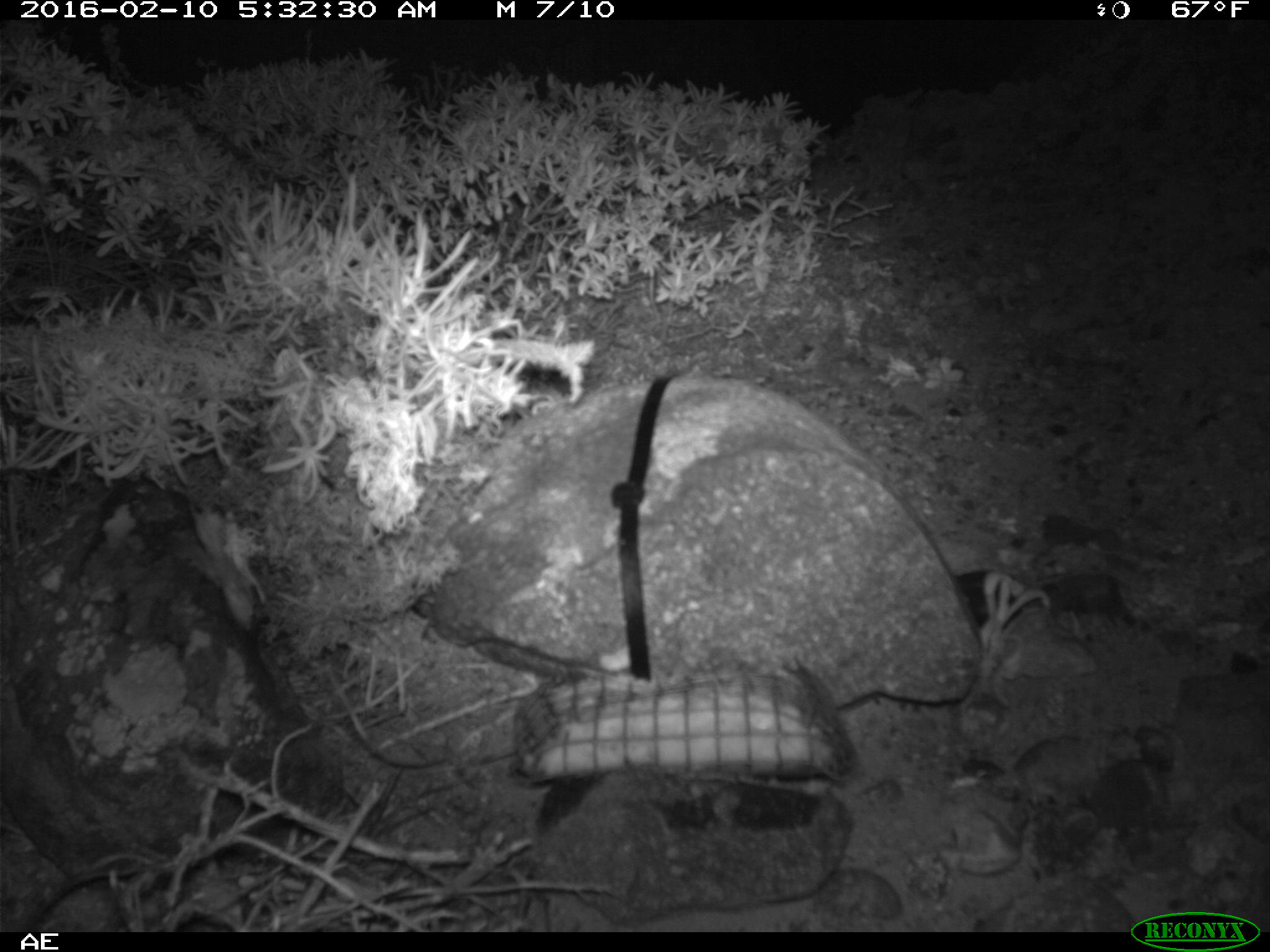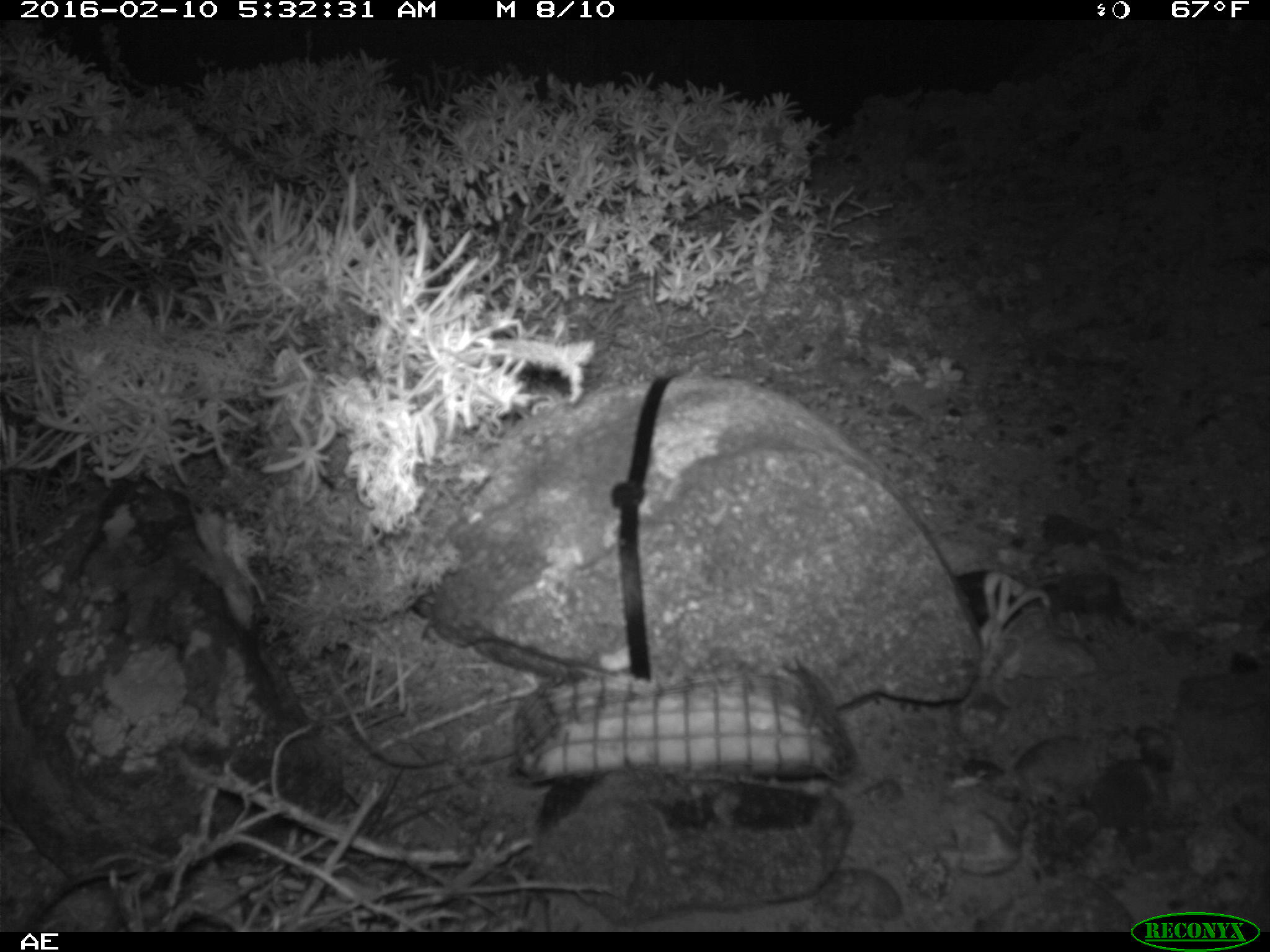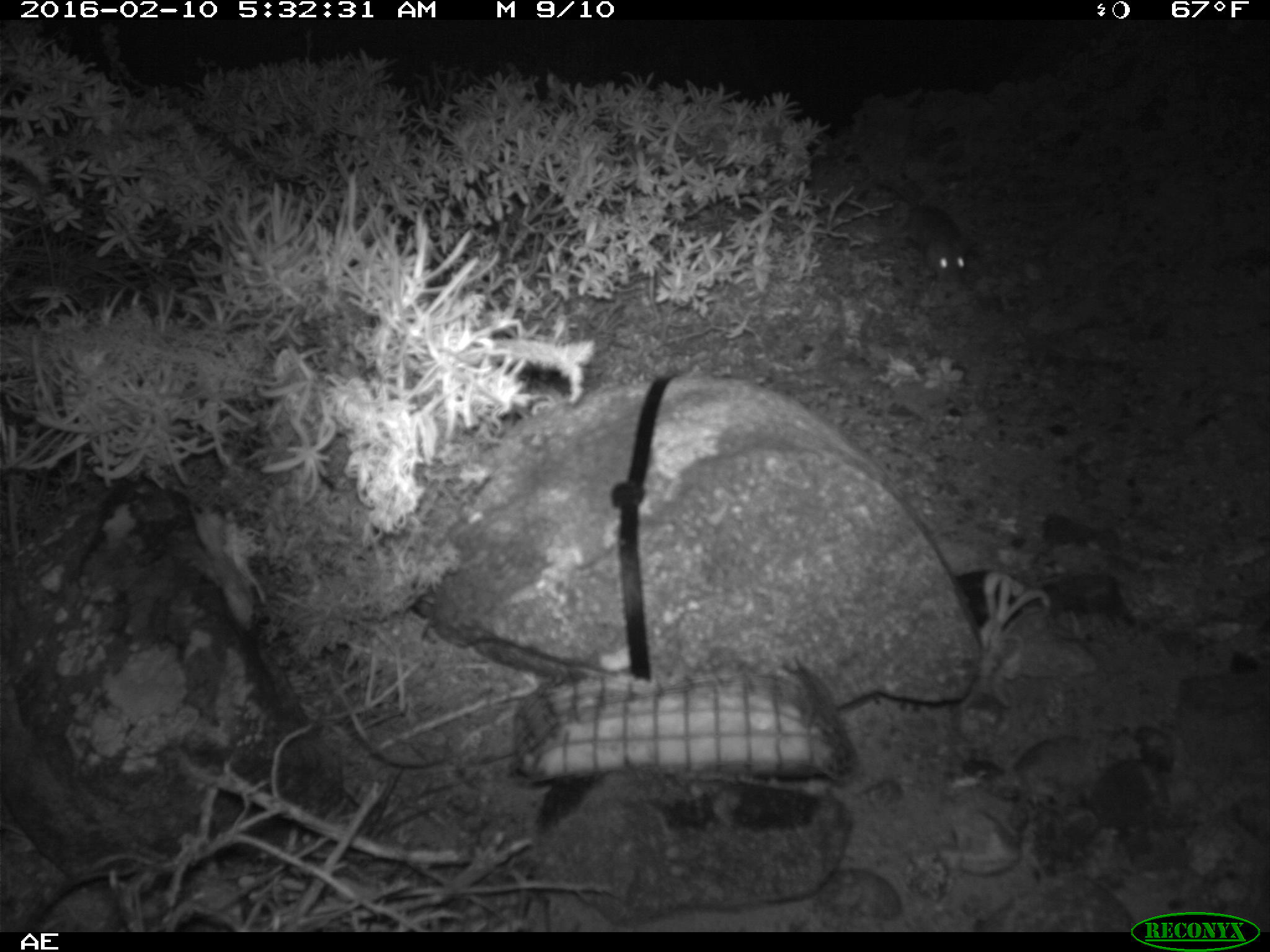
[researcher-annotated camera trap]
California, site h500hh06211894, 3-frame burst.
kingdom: Animalia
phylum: Chordata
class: Mammalia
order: Rodentia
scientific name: Rodentia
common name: rodent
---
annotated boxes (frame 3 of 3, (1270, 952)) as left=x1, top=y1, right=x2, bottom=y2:
rodent: left=910, top=202, right=967, bottom=275